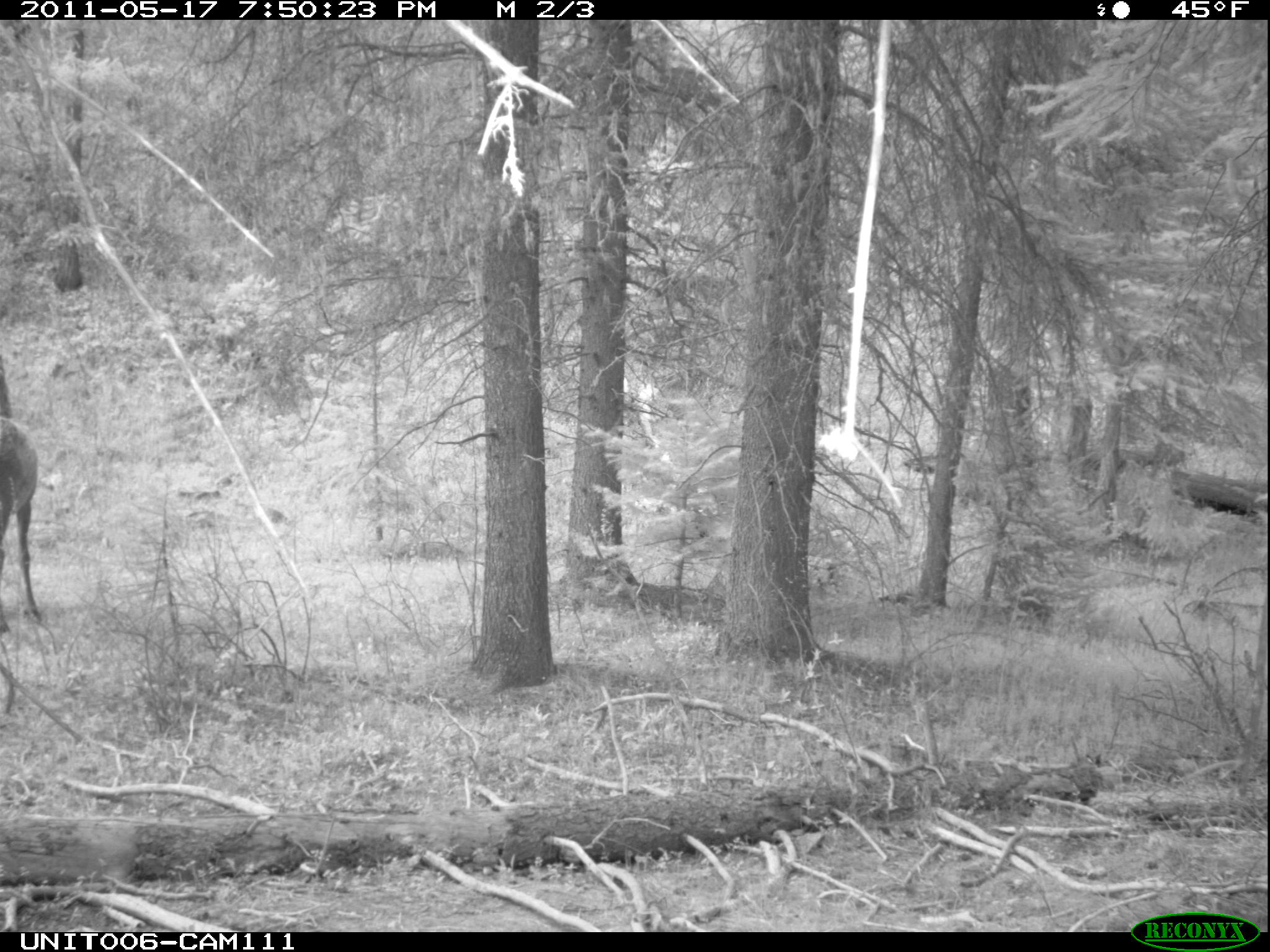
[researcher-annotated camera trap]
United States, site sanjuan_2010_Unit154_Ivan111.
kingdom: Animalia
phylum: Chordata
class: Mammalia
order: Artiodactyla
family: Cervidae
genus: Cervus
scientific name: Cervus elaphus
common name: red deer